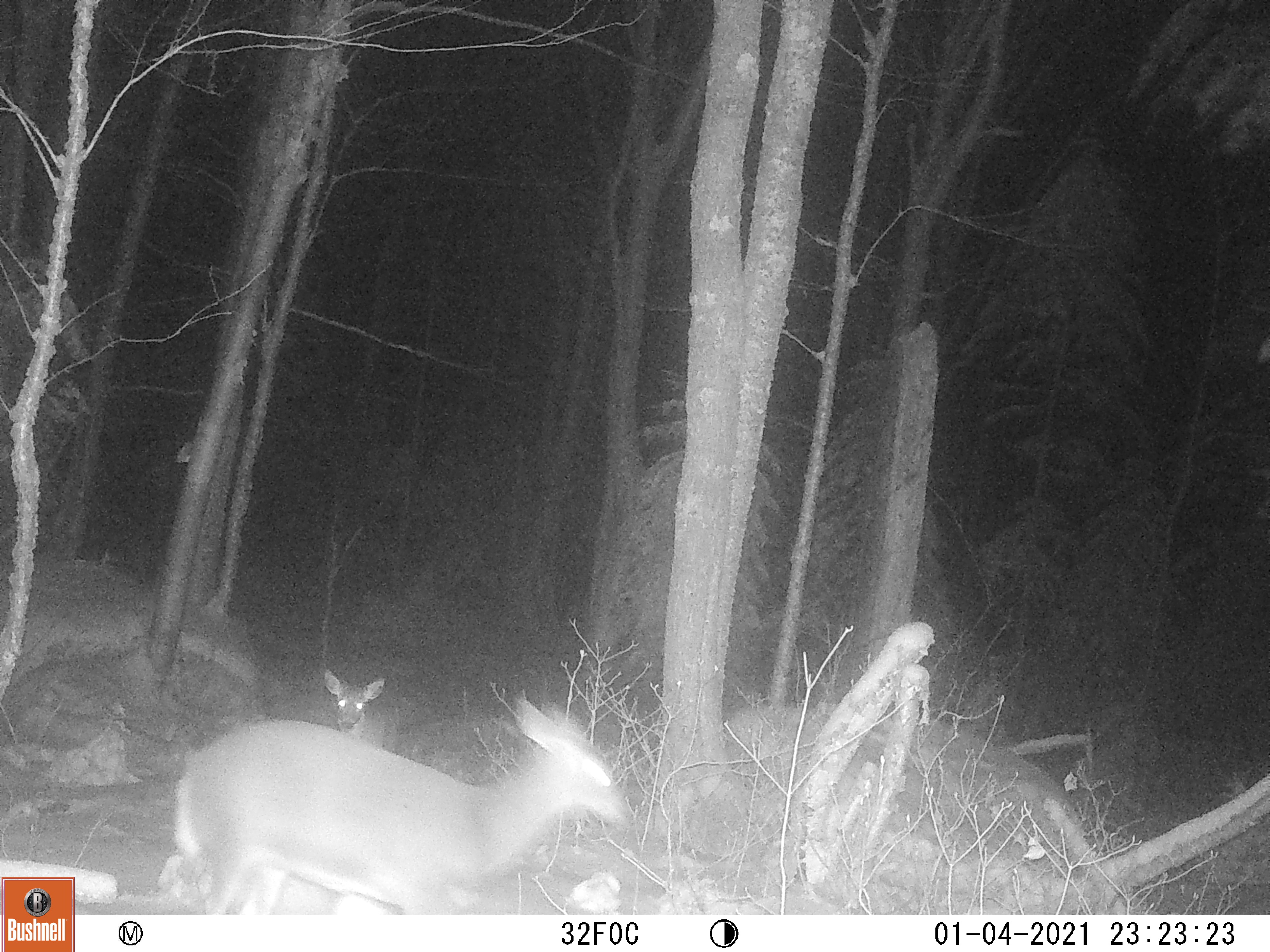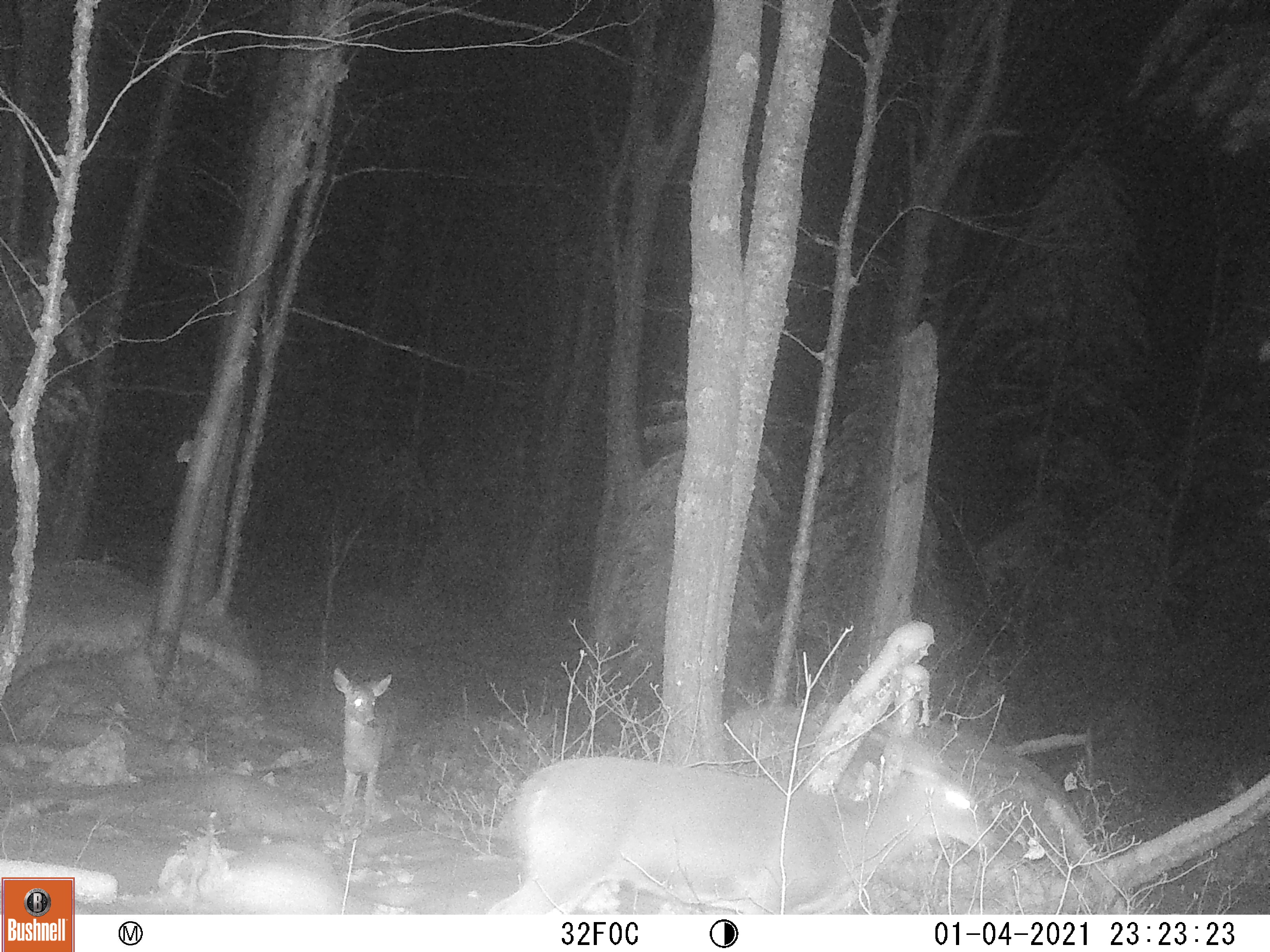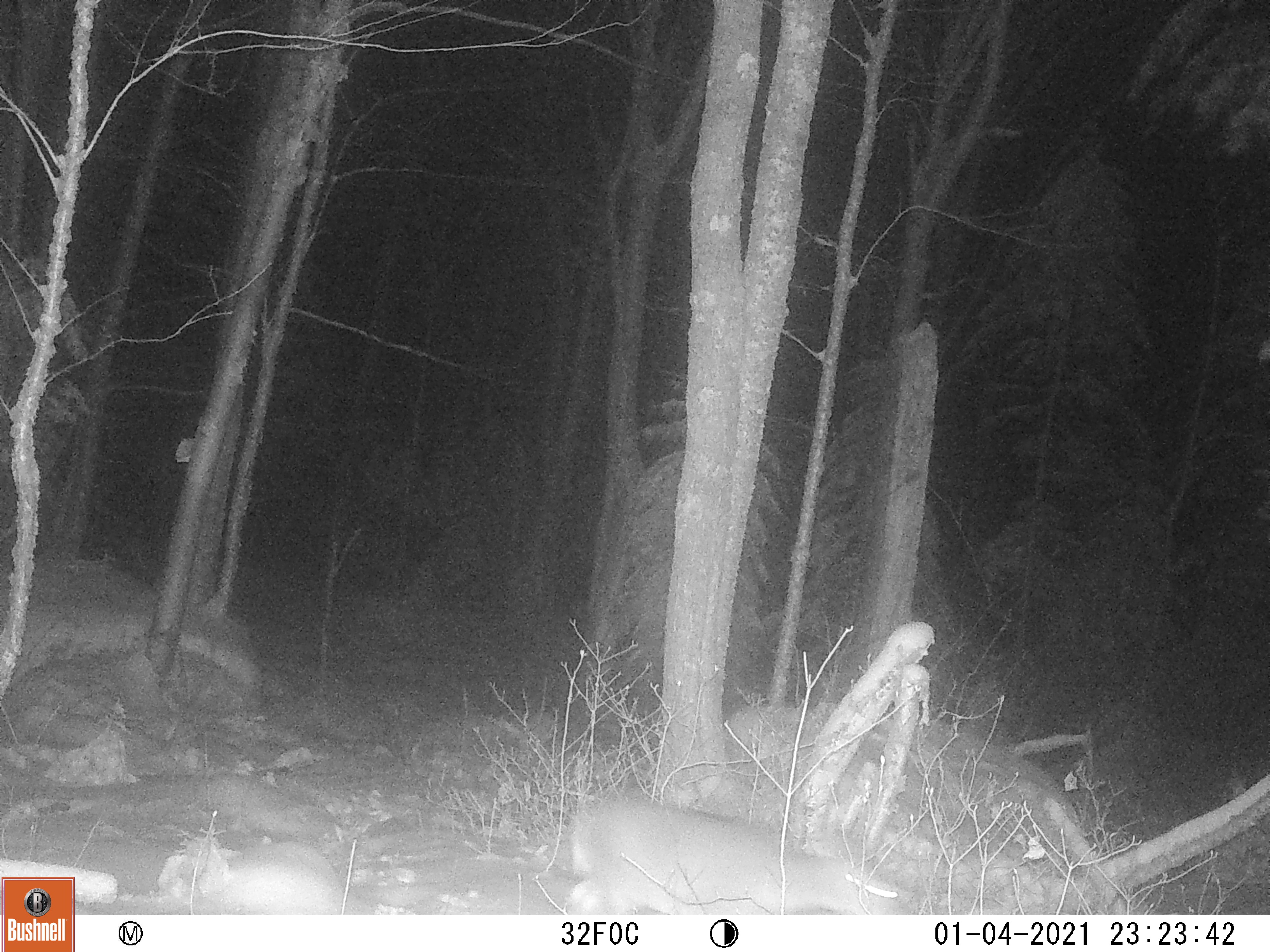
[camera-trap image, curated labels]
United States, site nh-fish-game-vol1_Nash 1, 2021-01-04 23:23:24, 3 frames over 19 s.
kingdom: Animalia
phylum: Chordata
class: Mammalia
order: Artiodactyla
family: Cervidae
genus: Odocoileus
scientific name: Odocoileus virginianus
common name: white-tailed deer